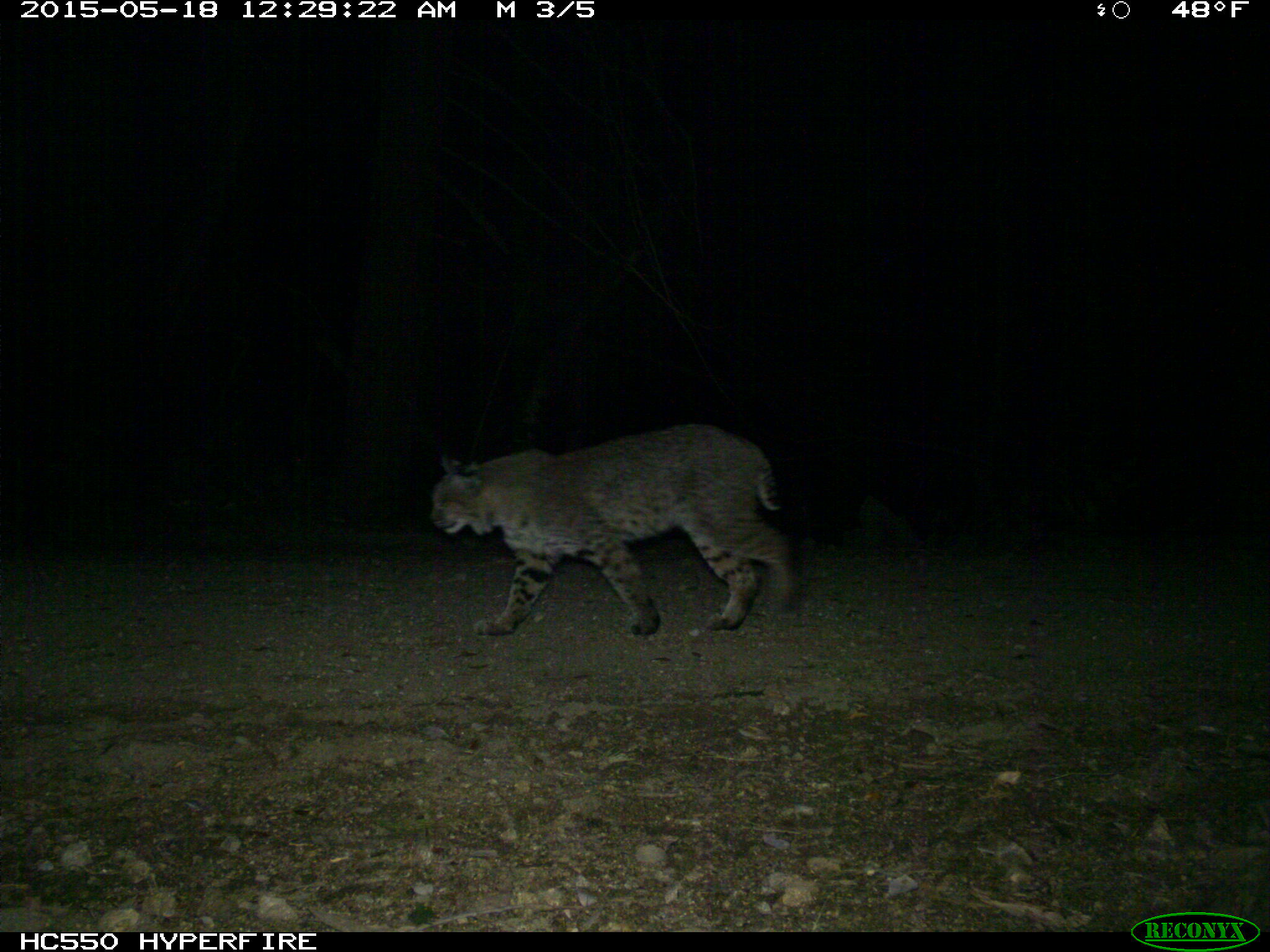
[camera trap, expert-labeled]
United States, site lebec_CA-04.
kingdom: Animalia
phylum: Chordata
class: Mammalia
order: Carnivora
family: Felidae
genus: Lynx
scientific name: Lynx rufus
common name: bobcat